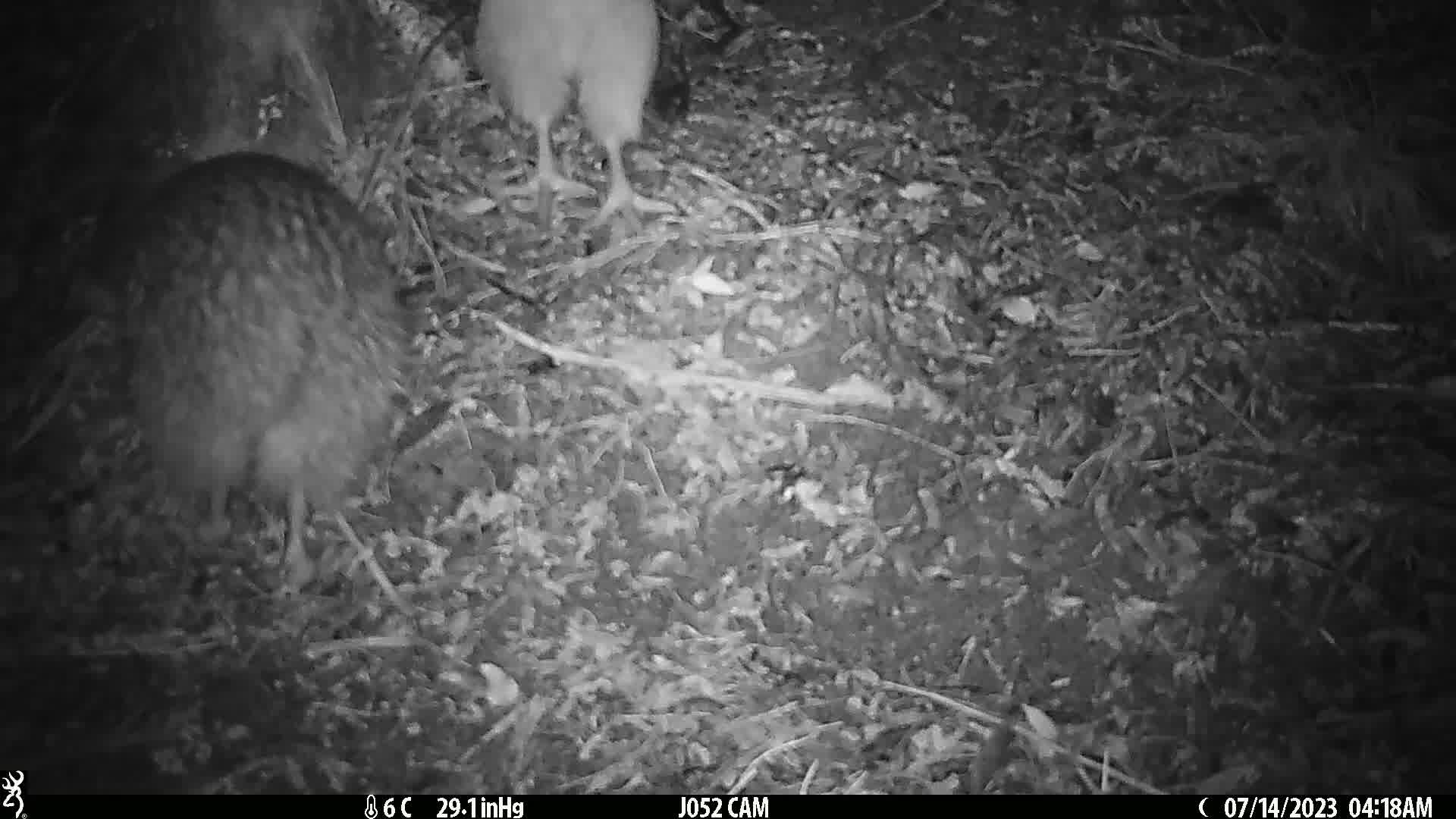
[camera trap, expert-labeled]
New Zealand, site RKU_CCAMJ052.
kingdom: Animalia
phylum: Chordata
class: Aves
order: Apterygiformes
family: Apterygidae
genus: Apteryx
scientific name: Apteryx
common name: kiwi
Kiwi (Apteryx).